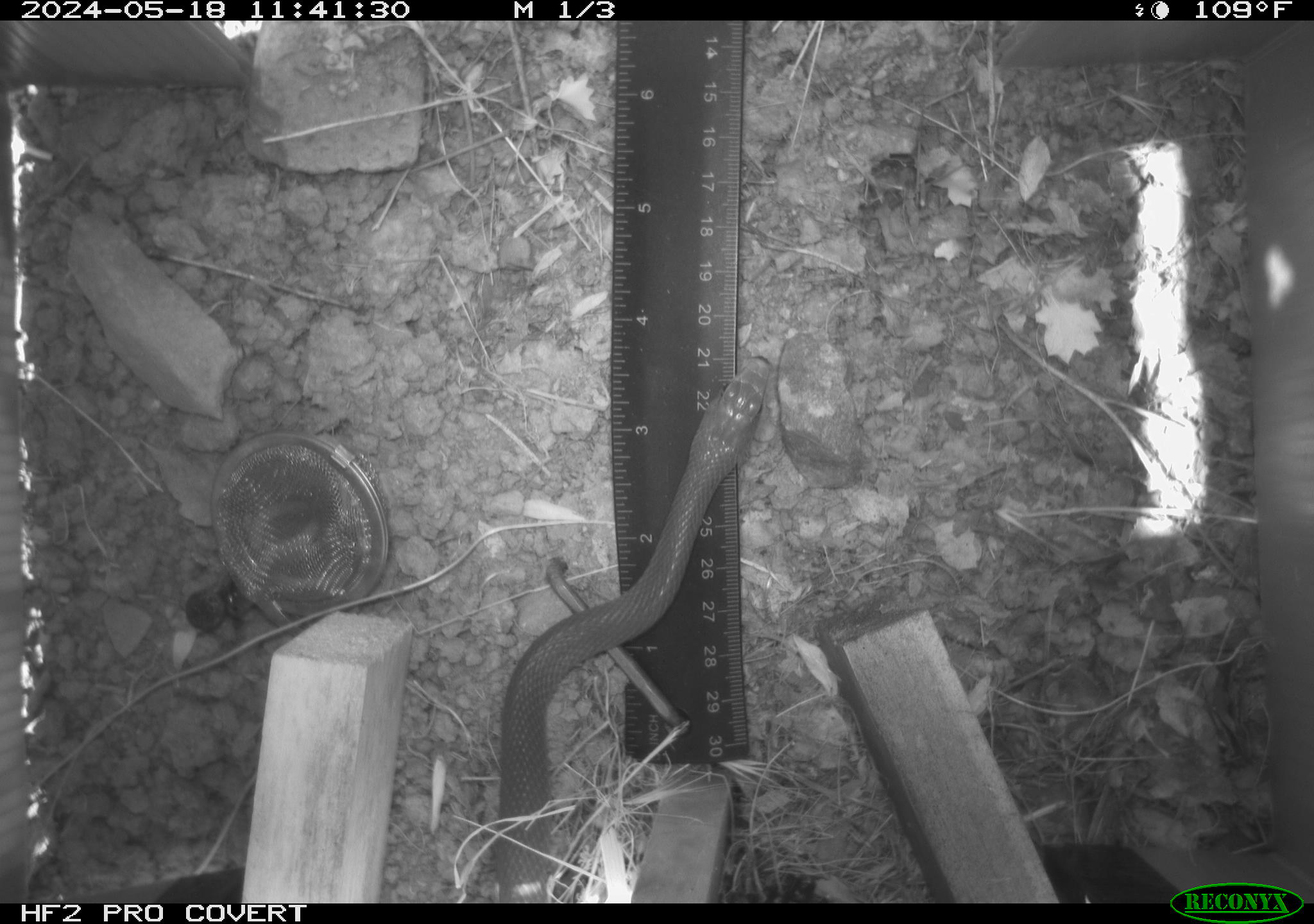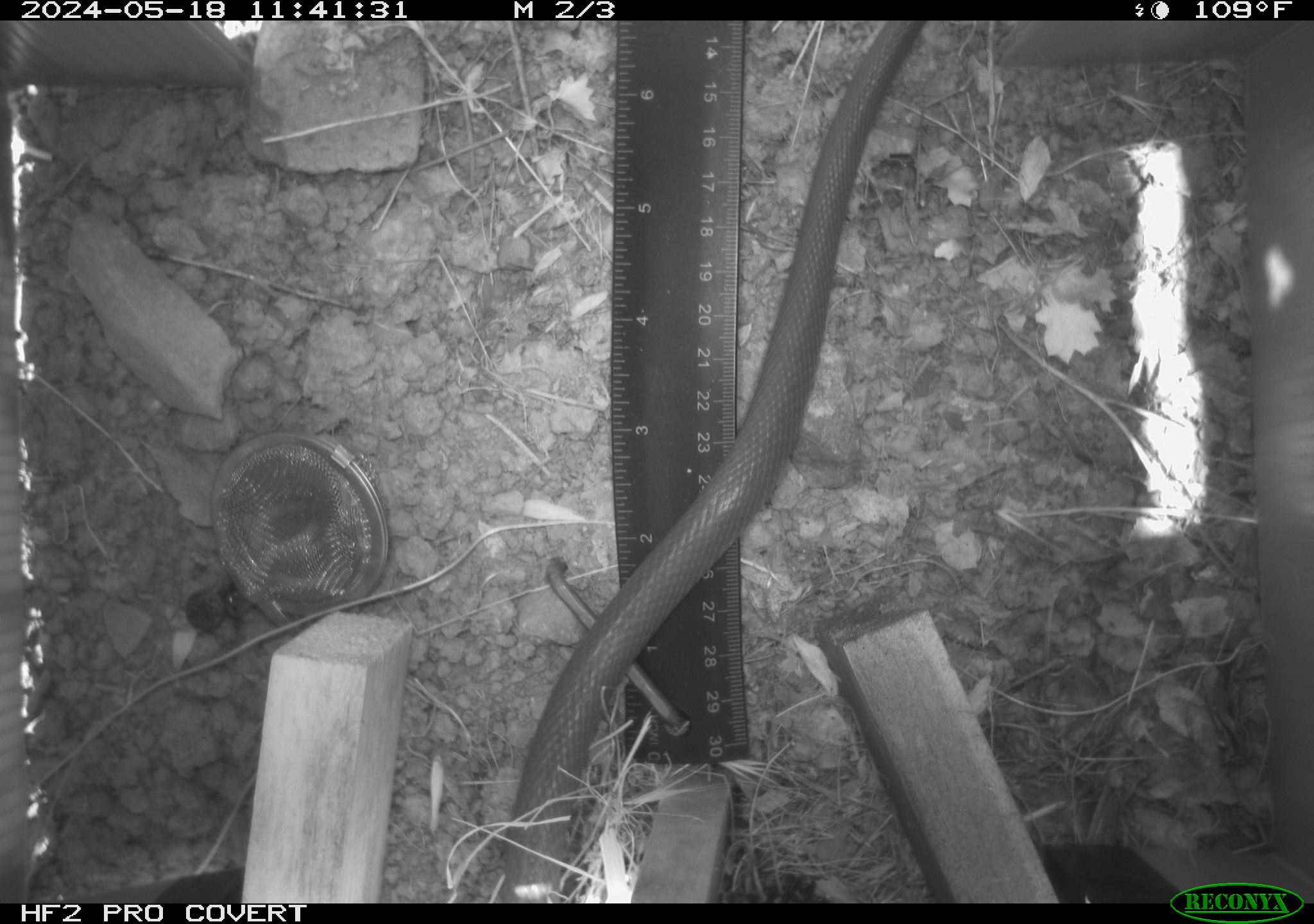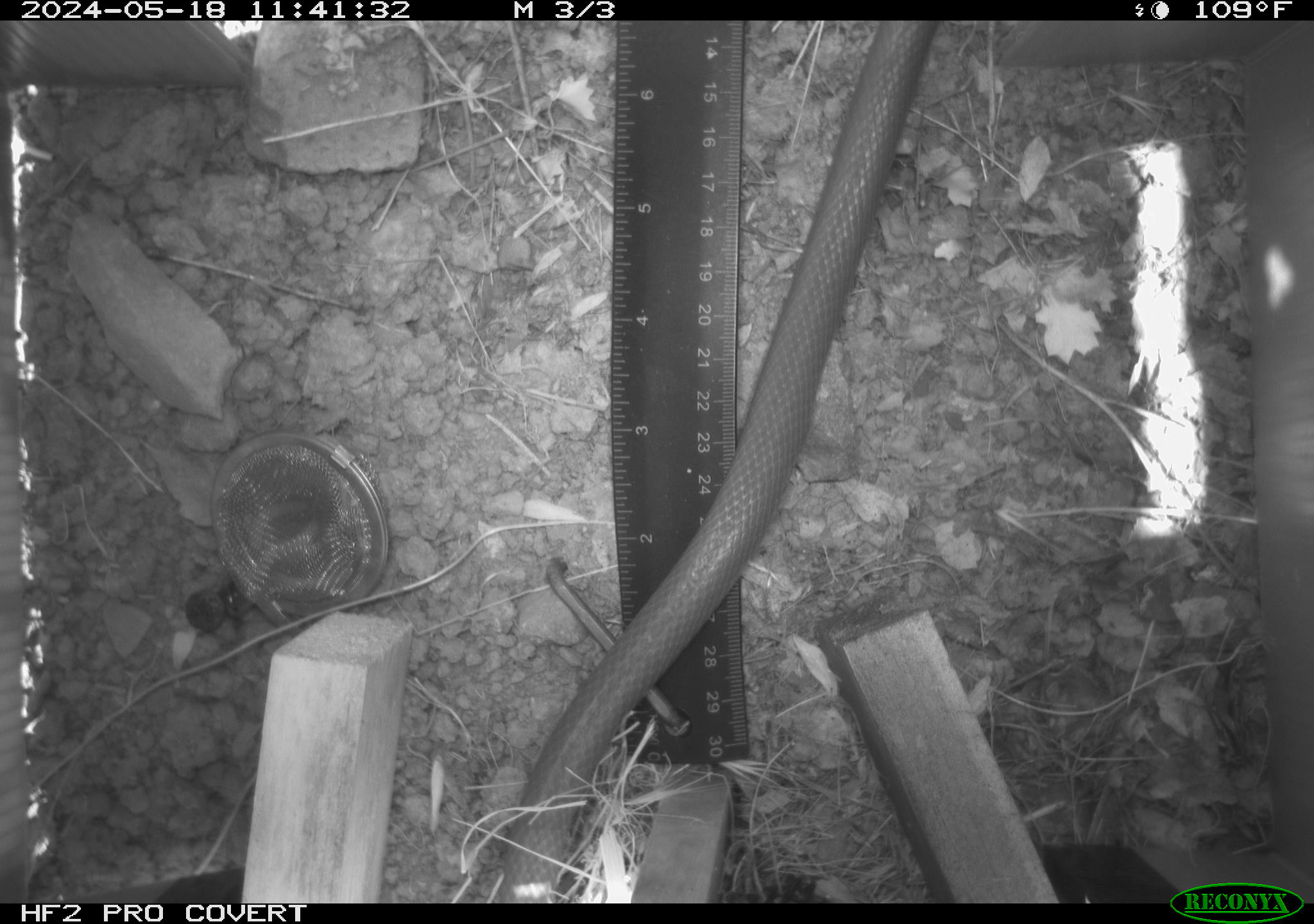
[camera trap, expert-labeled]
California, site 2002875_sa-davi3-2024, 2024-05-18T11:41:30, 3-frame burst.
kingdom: Animalia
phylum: Chordata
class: Reptilia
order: Squamata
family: Colubridae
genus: Coluber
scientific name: Coluber constrictor mormon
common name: western yellow-bellied racer